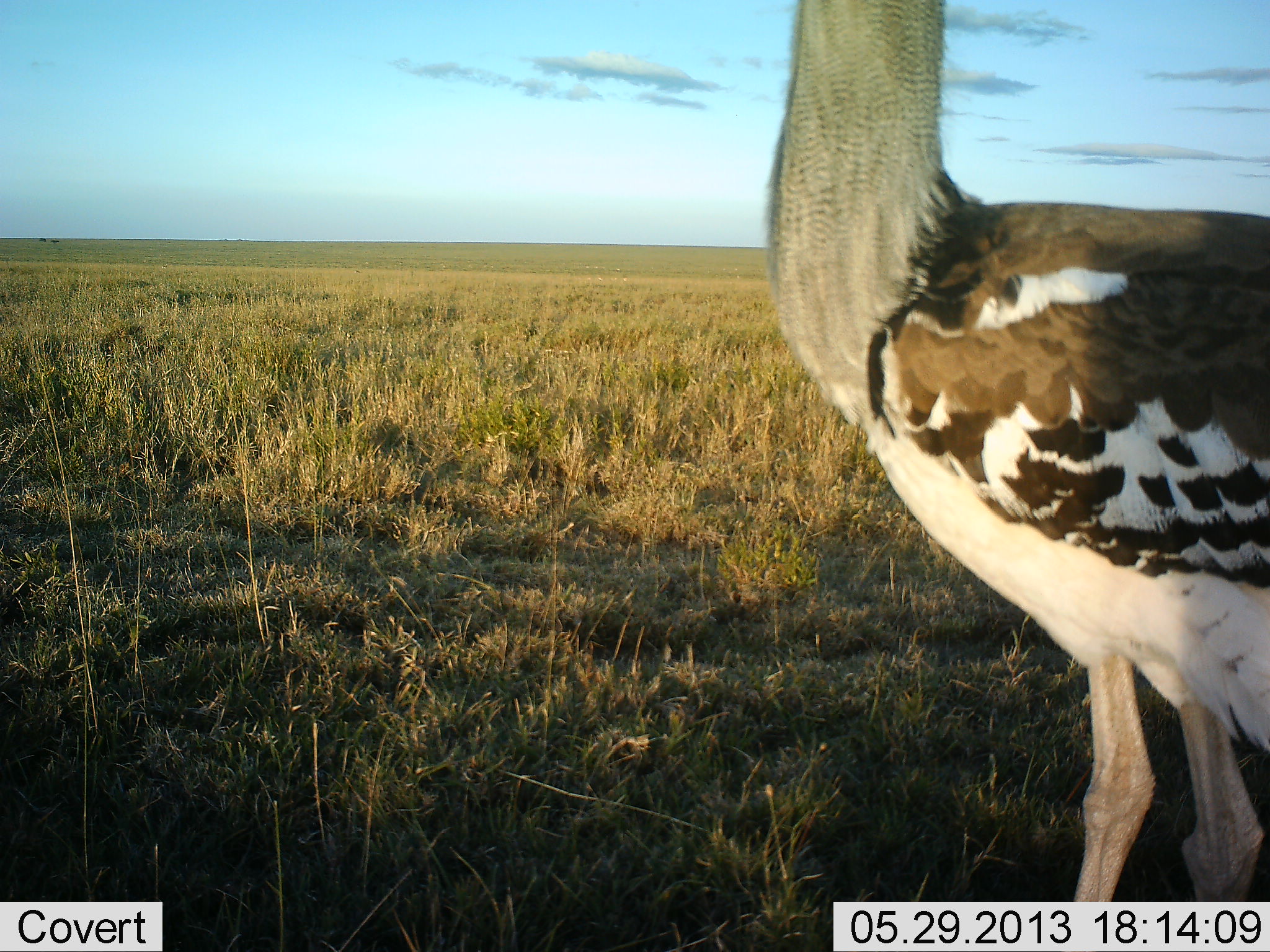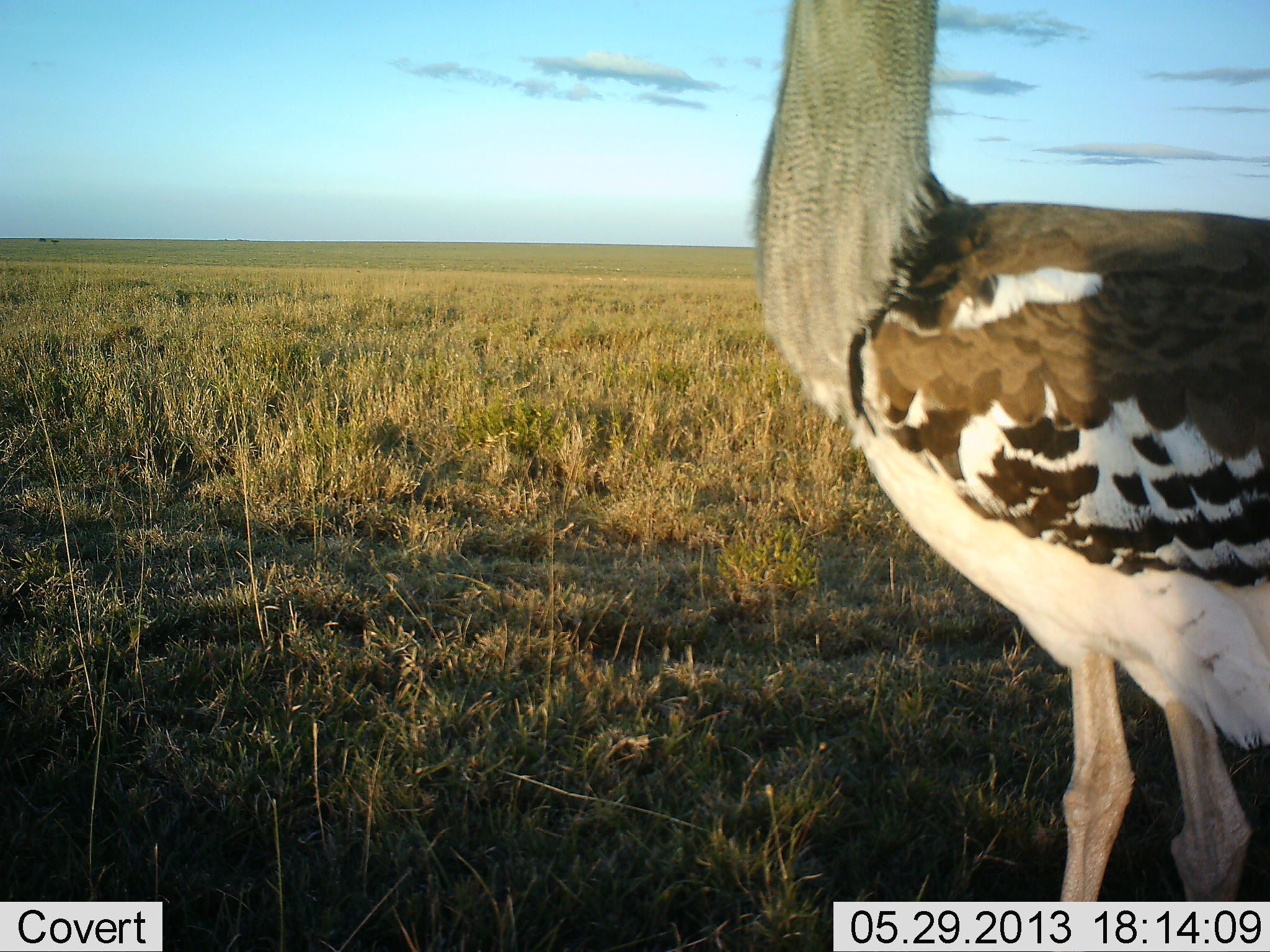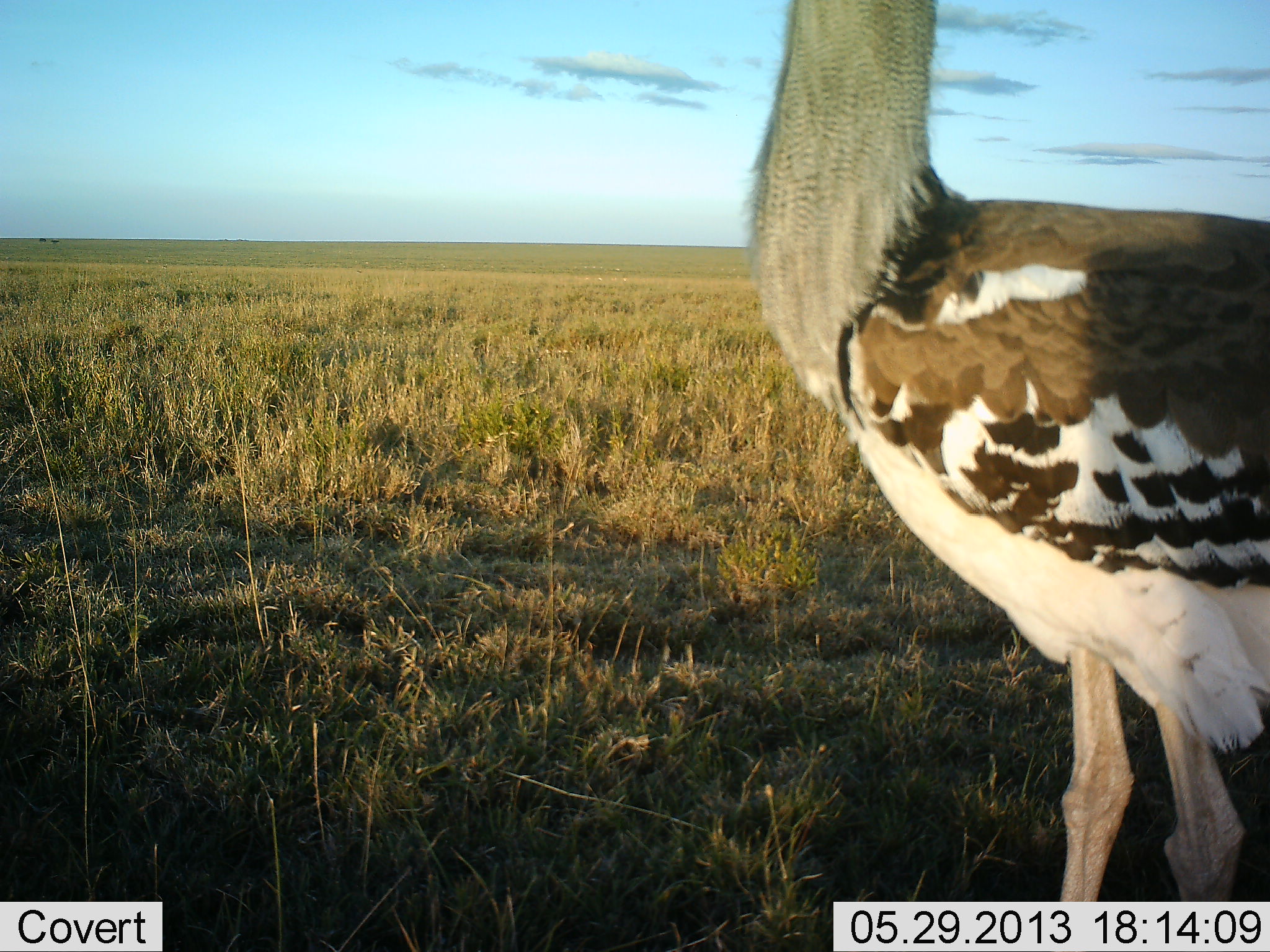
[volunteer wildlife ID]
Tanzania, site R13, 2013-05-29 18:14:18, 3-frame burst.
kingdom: Animalia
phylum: Chordata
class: Aves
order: Otidiformes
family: Otididae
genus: Ardeotis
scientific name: Ardeotis kori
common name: kori bustard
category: koribustard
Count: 1.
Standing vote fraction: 100%.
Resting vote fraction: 0%.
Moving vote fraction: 0%.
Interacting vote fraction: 0%.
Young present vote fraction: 0%.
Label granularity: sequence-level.